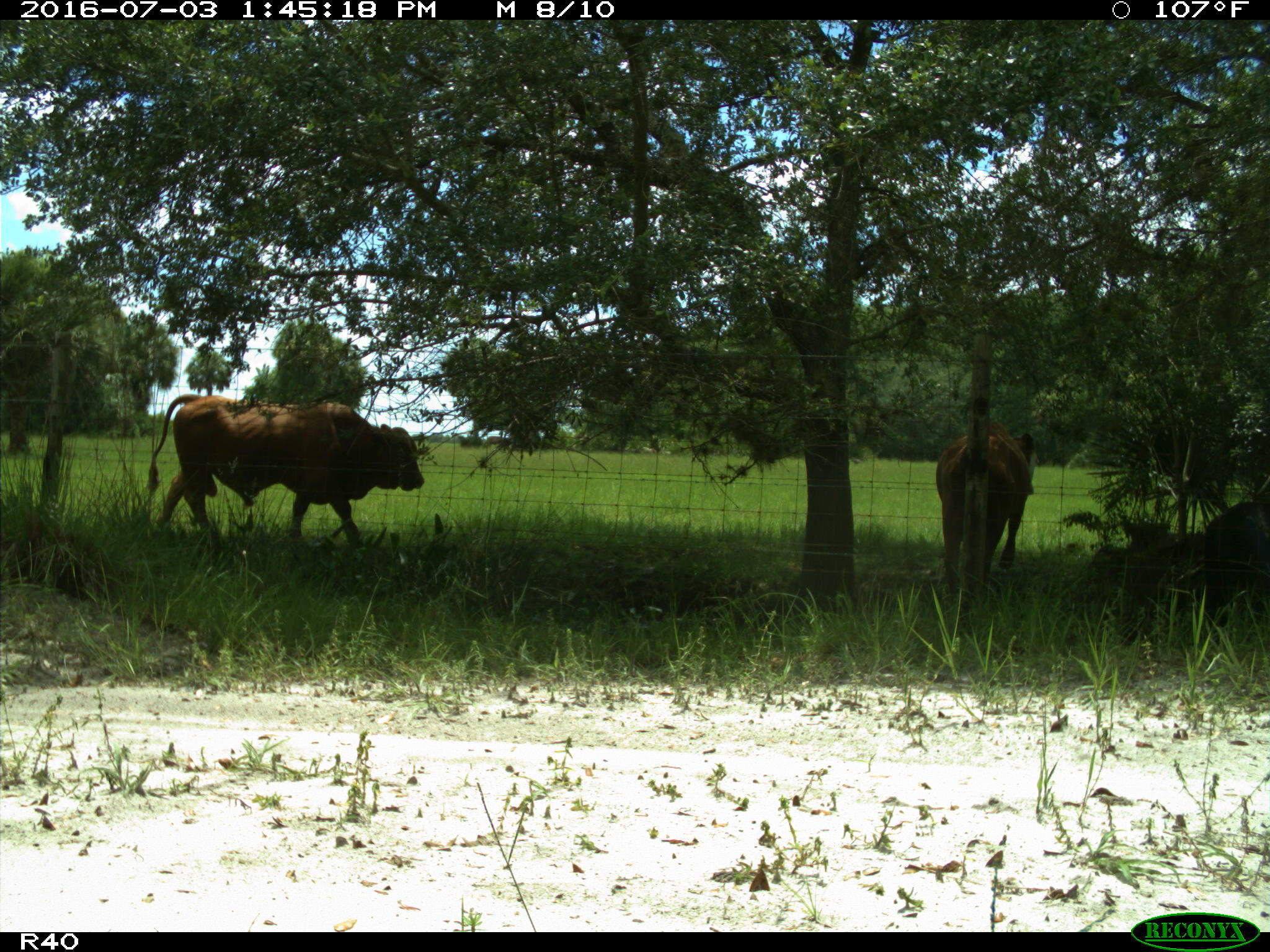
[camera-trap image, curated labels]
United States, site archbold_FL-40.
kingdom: Animalia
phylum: Chordata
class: Mammalia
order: Artiodactyla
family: Bovidae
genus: Bos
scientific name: Bos taurus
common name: domestic cow